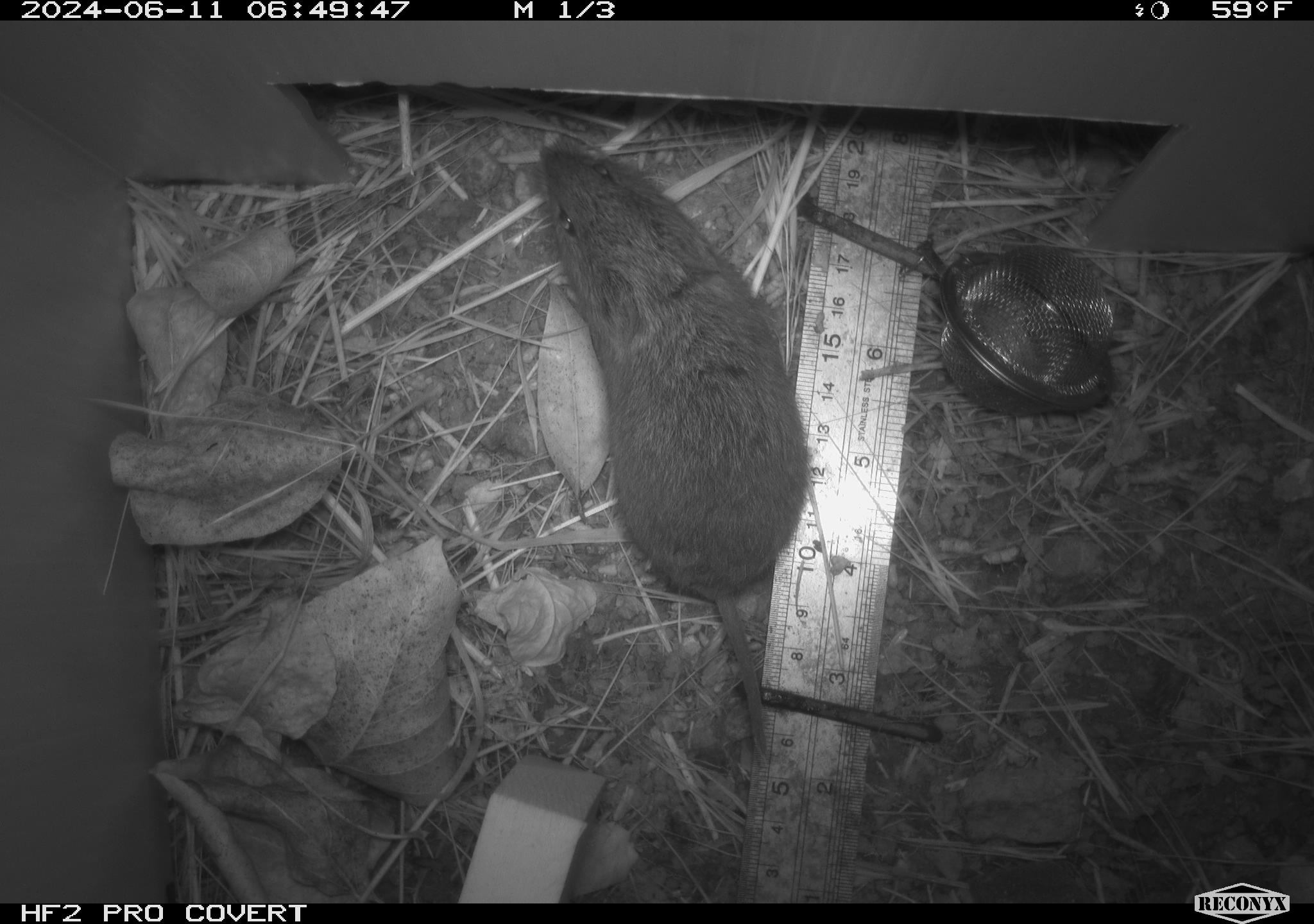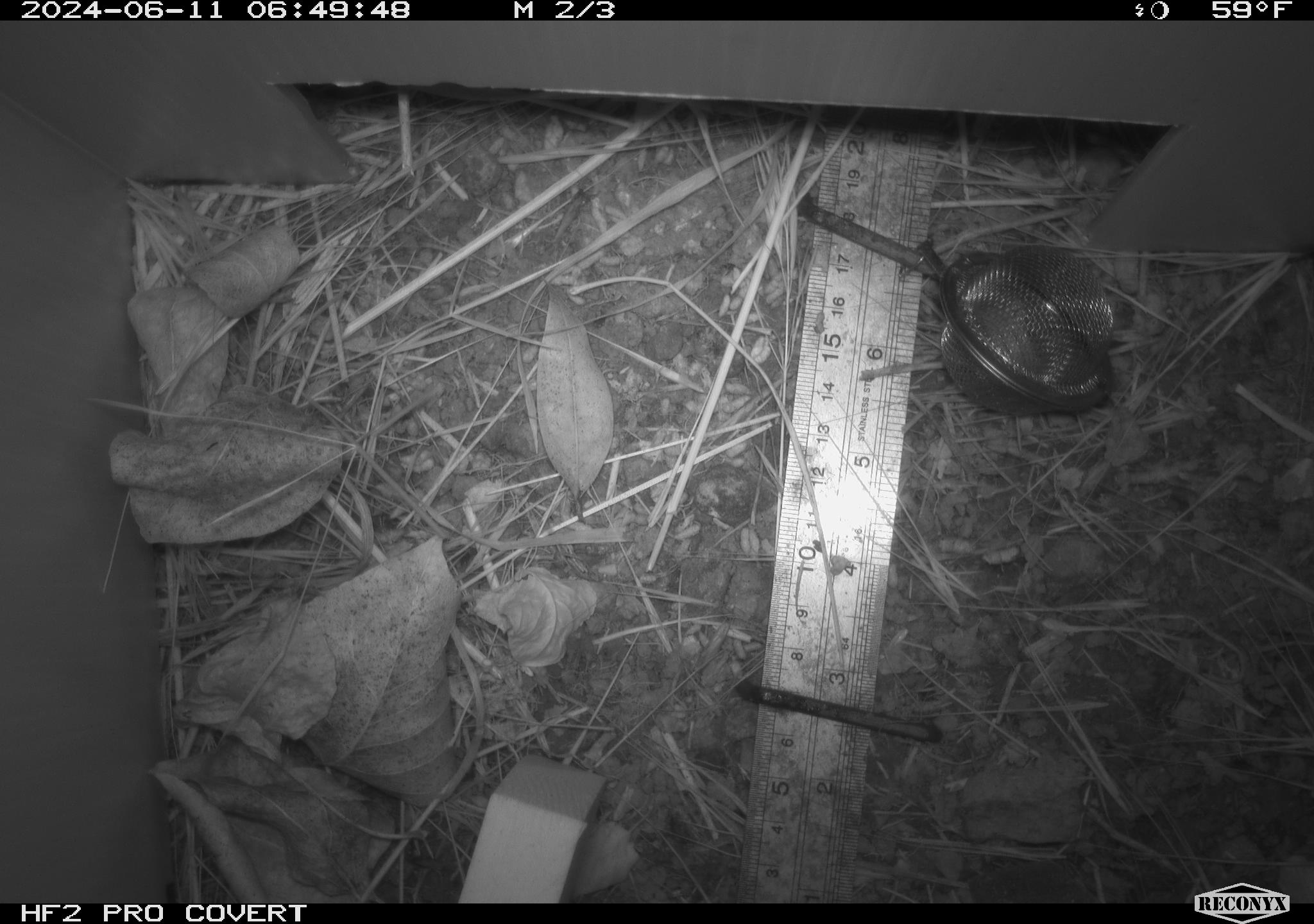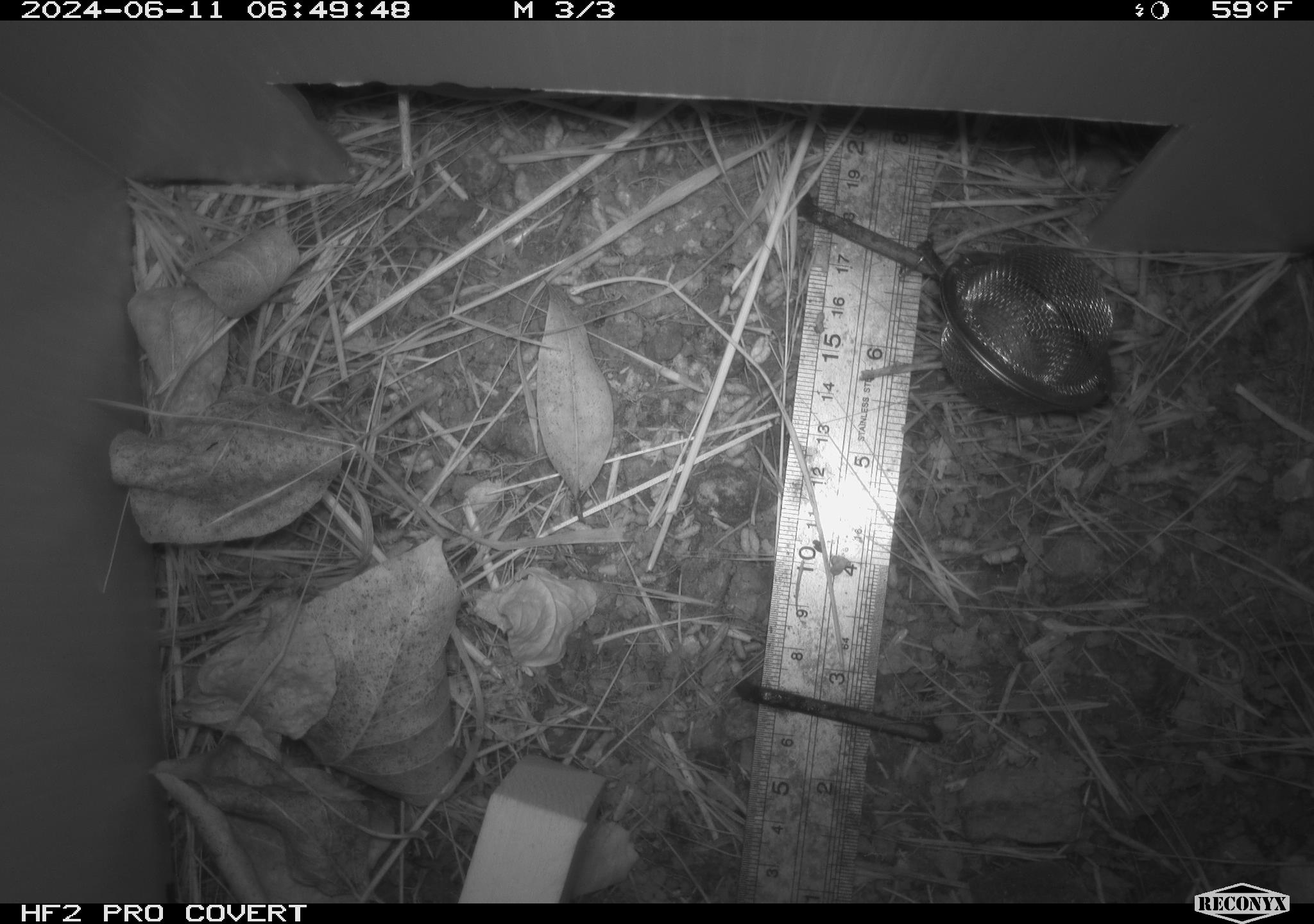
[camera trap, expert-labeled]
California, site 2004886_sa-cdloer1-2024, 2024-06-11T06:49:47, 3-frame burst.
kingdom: Animalia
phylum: Chordata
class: Mammalia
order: Rodentia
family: Cricetidae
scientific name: Arvicolinae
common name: voles, lemmings, and muskrats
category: arvicolinae subfamily